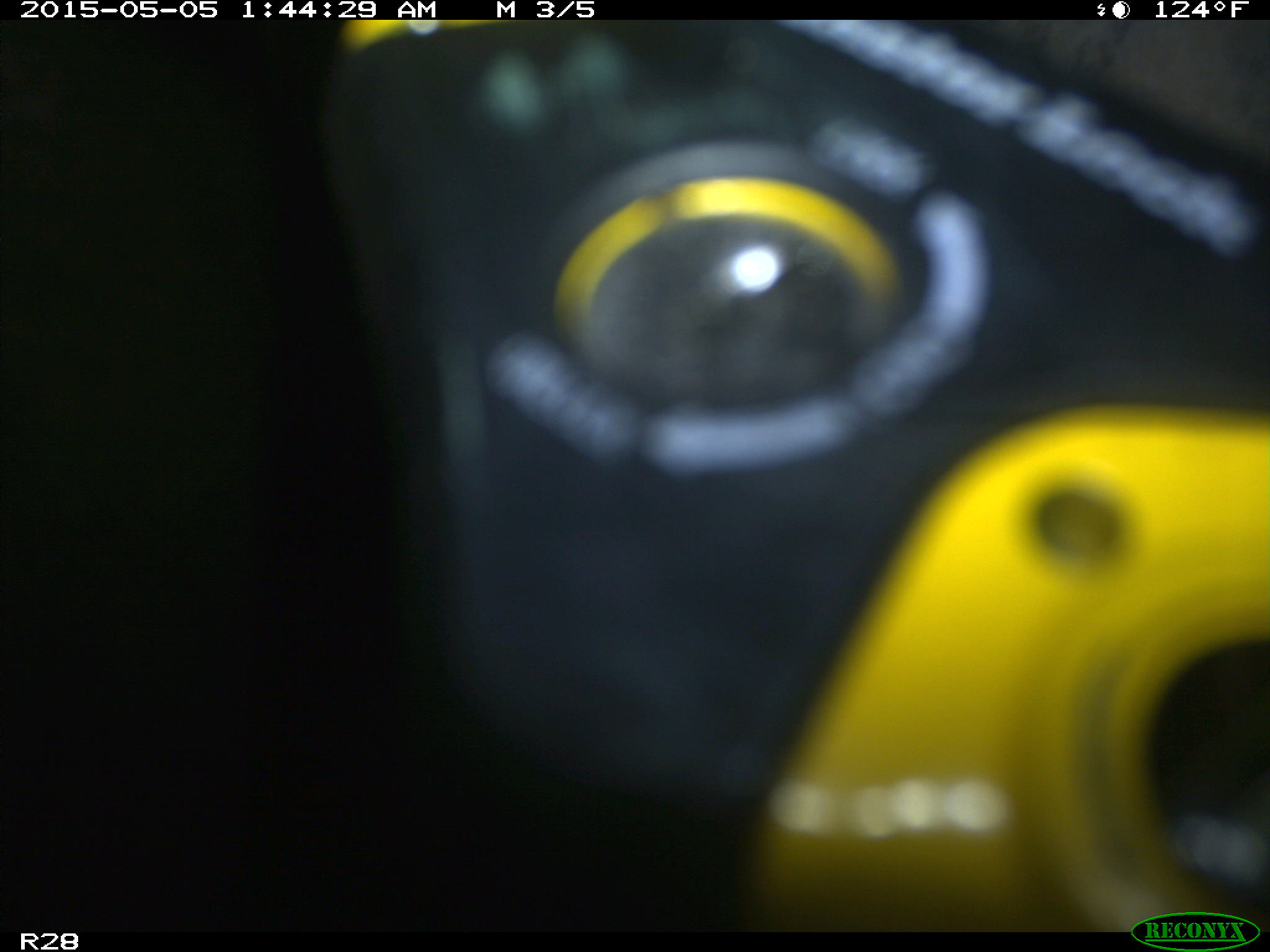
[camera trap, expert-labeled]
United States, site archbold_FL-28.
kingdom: Animalia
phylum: Chordata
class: Mammalia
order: Artiodactyla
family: Bovidae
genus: Bos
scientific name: Bos taurus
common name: domestic cow